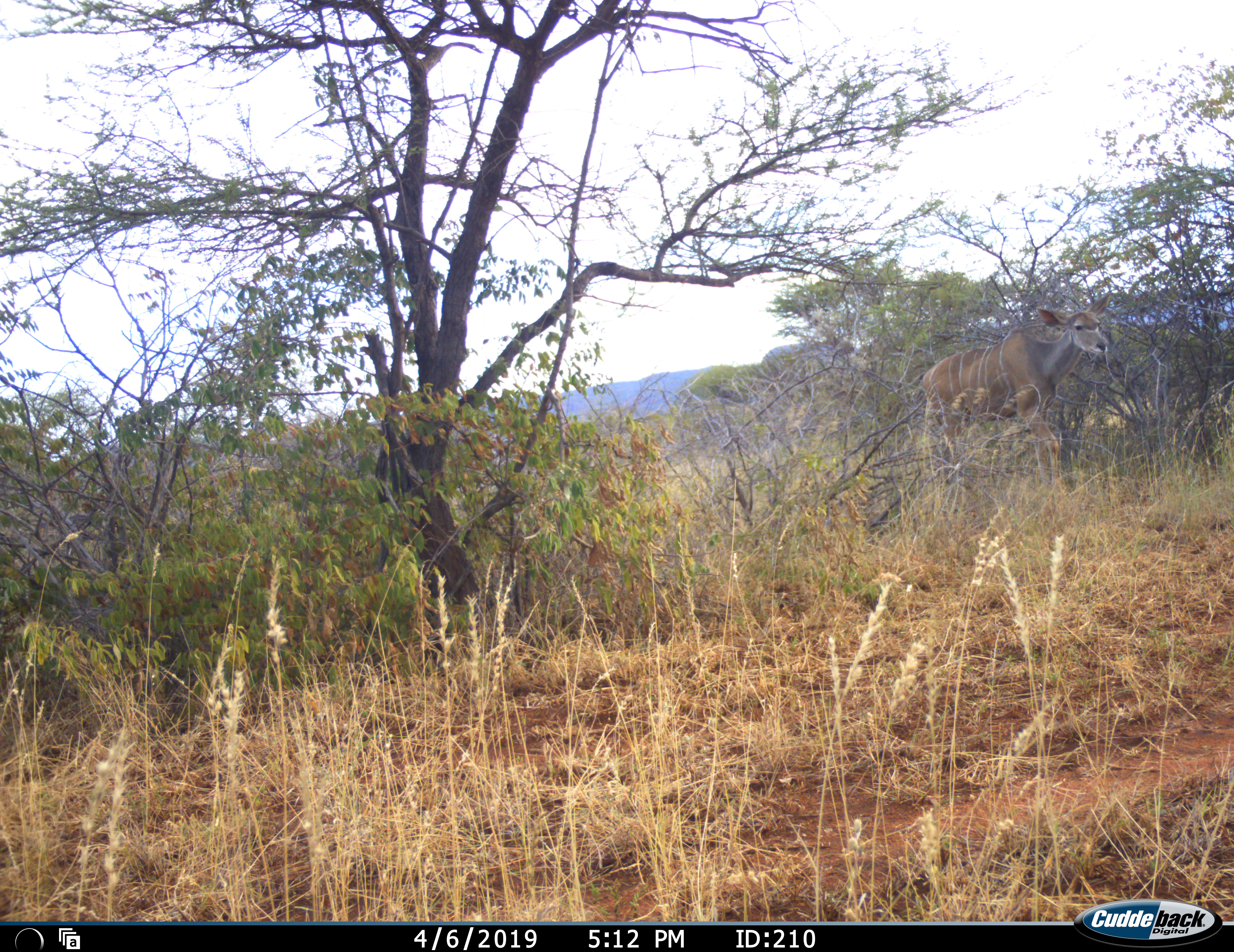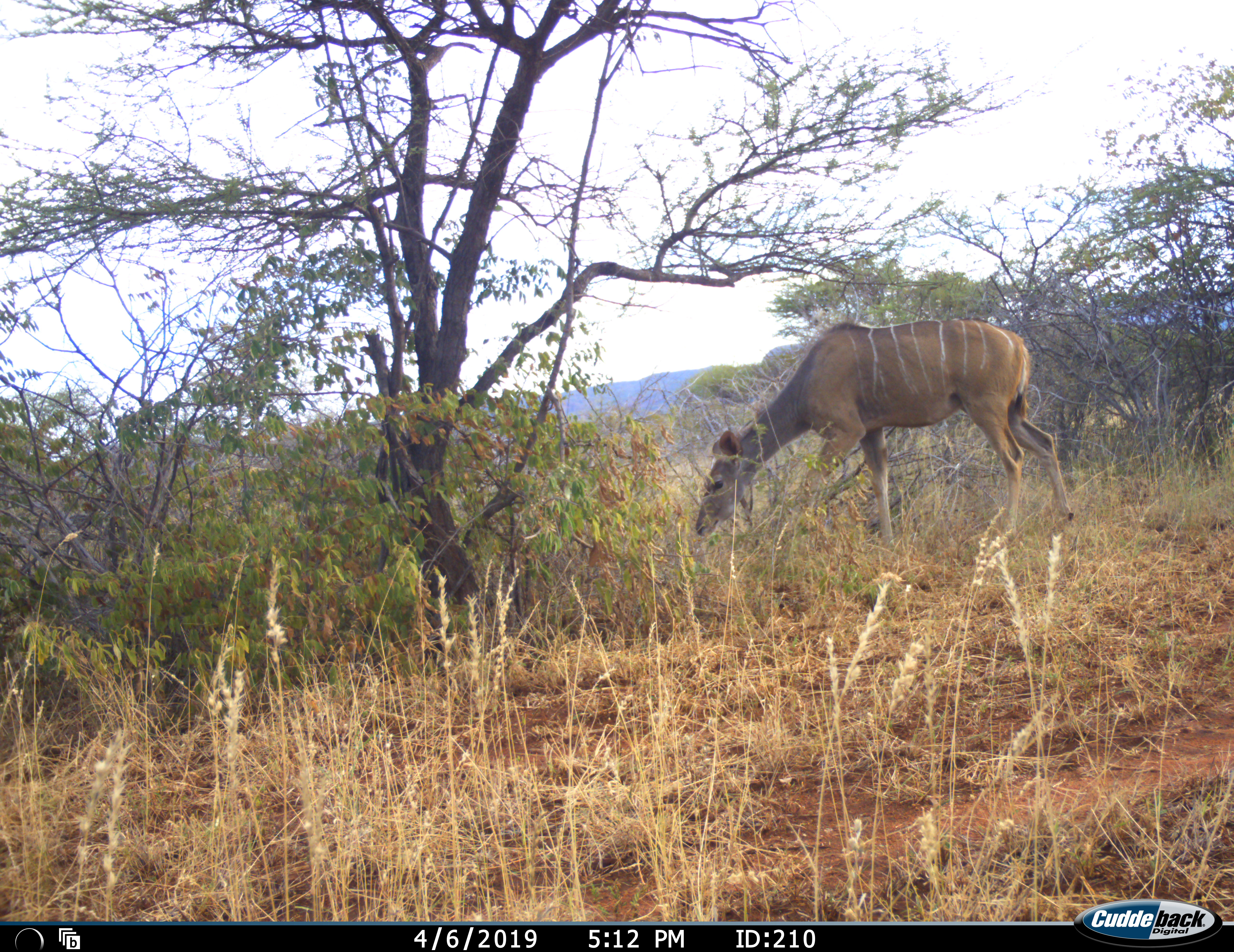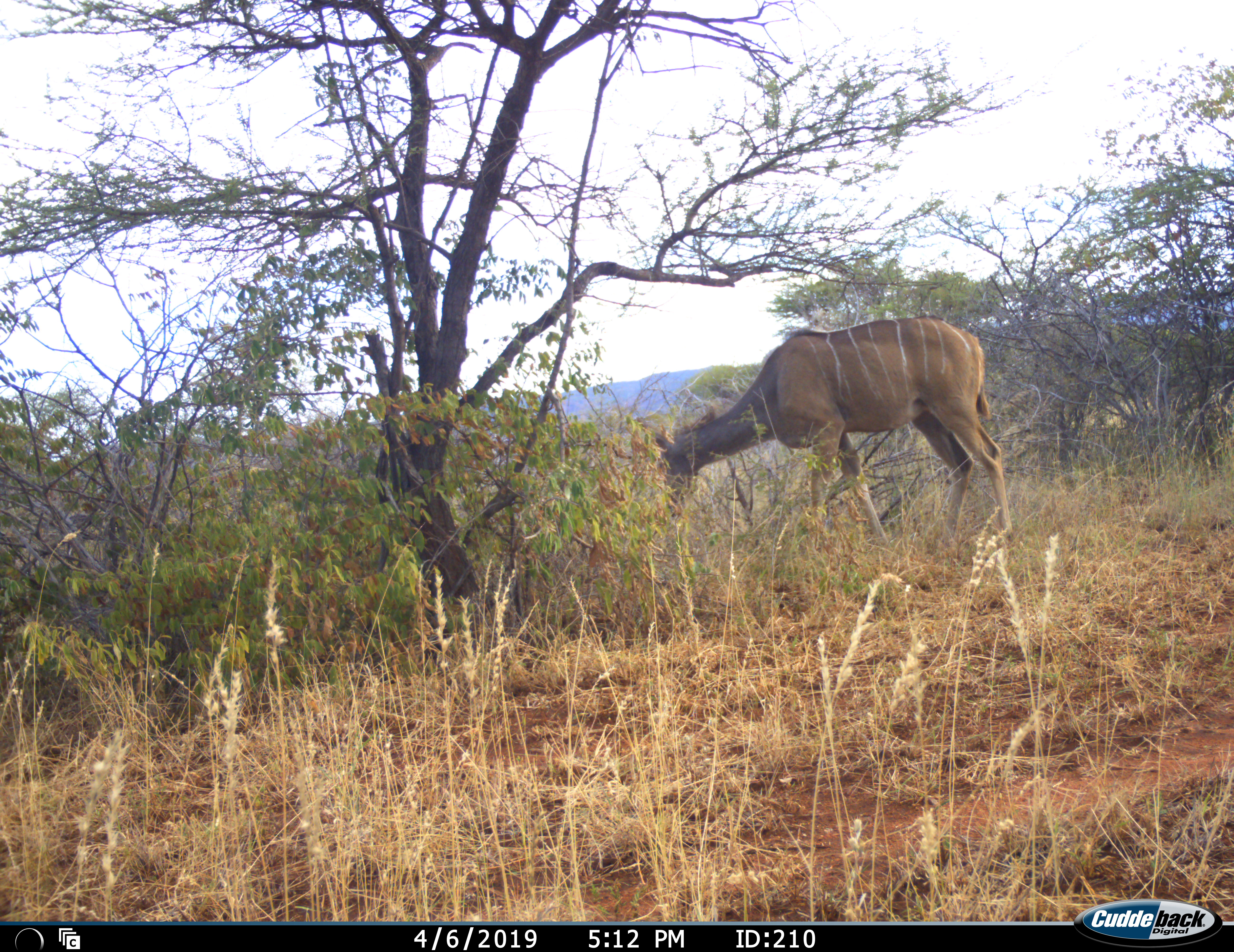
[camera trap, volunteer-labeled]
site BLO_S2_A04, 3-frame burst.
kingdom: Animalia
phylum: Chordata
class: Mammalia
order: Artiodactyla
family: Bovidae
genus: Tragelaphus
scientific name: Tragelaphus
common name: kudu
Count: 1.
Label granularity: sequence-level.